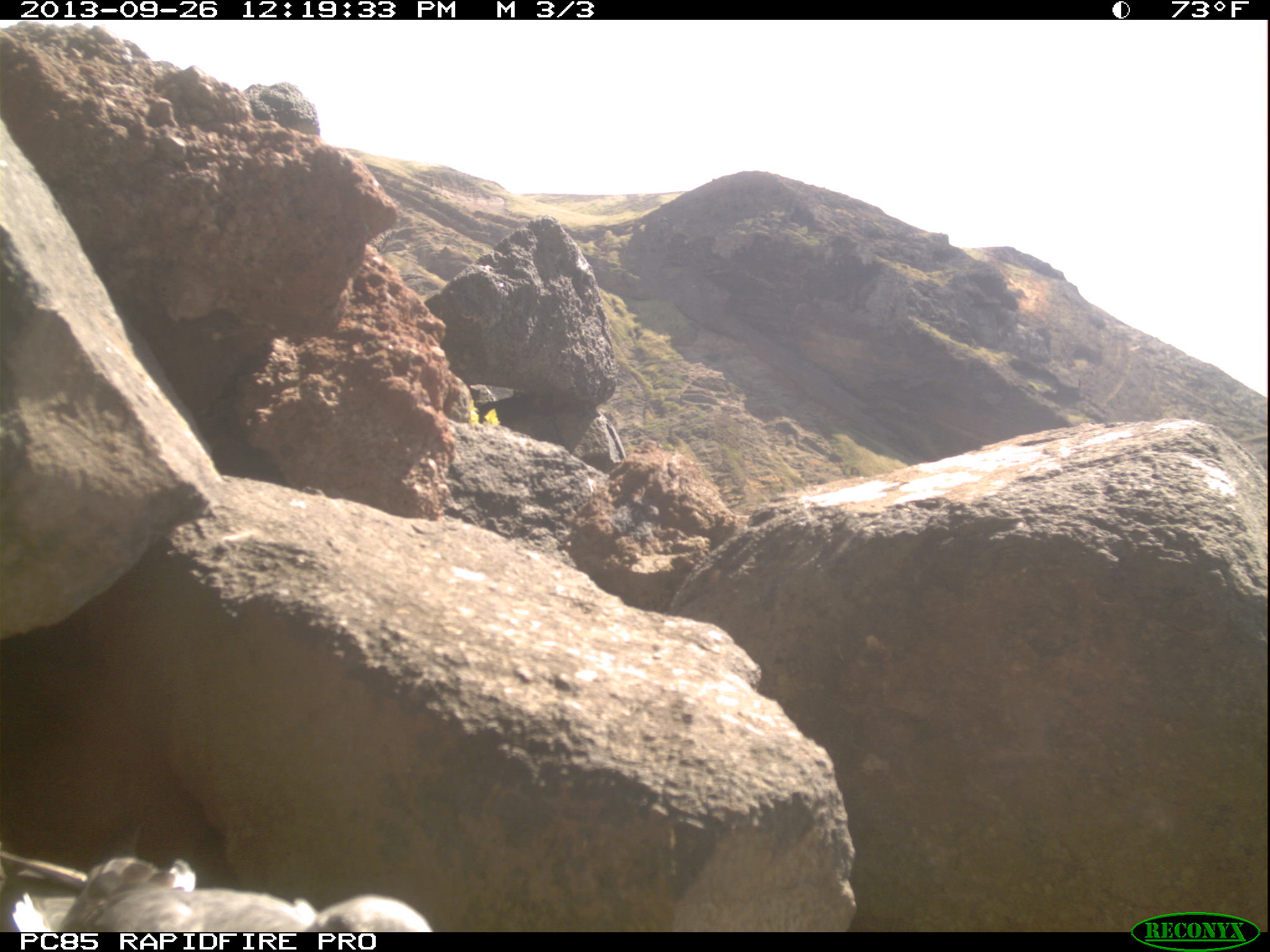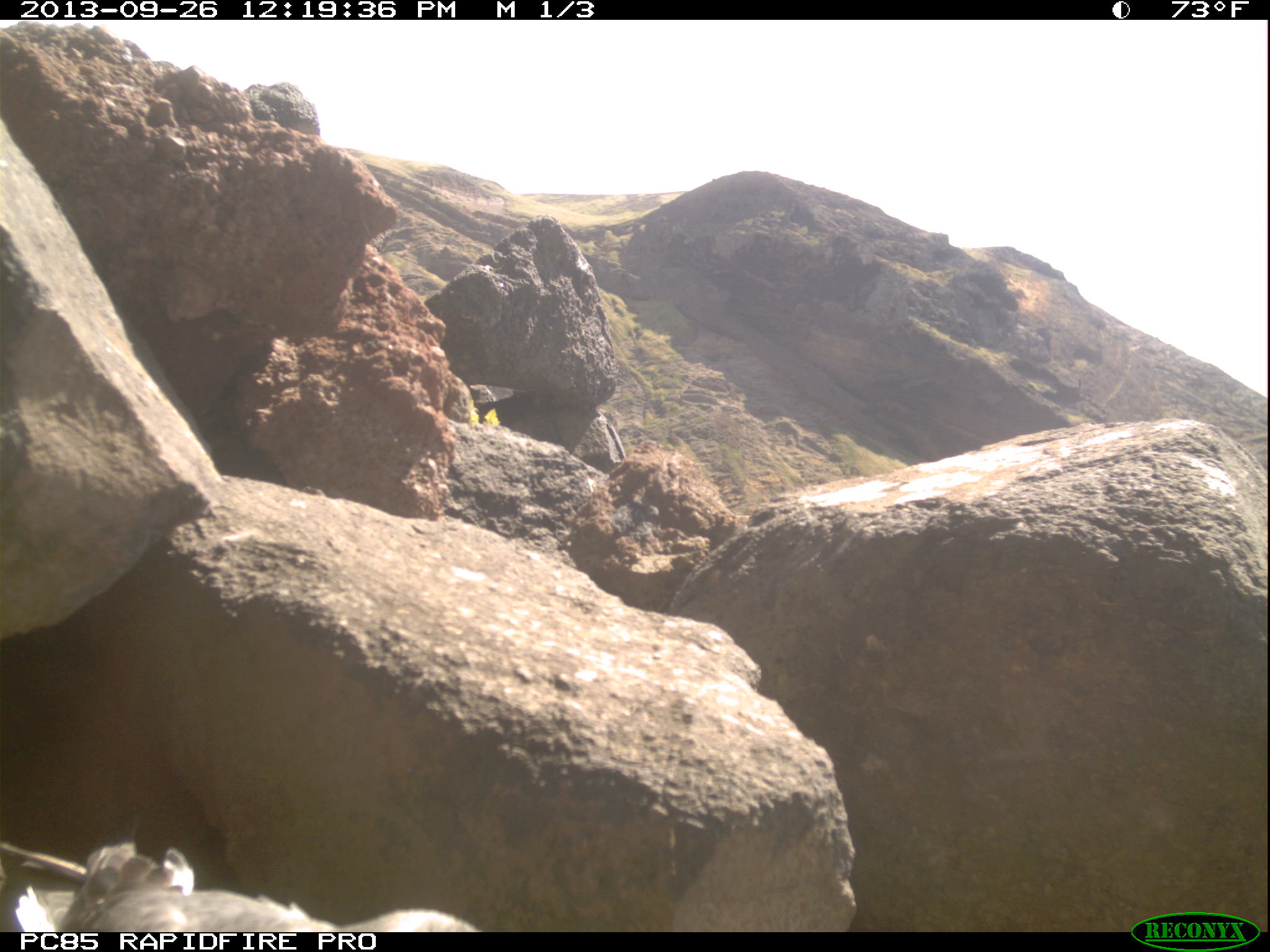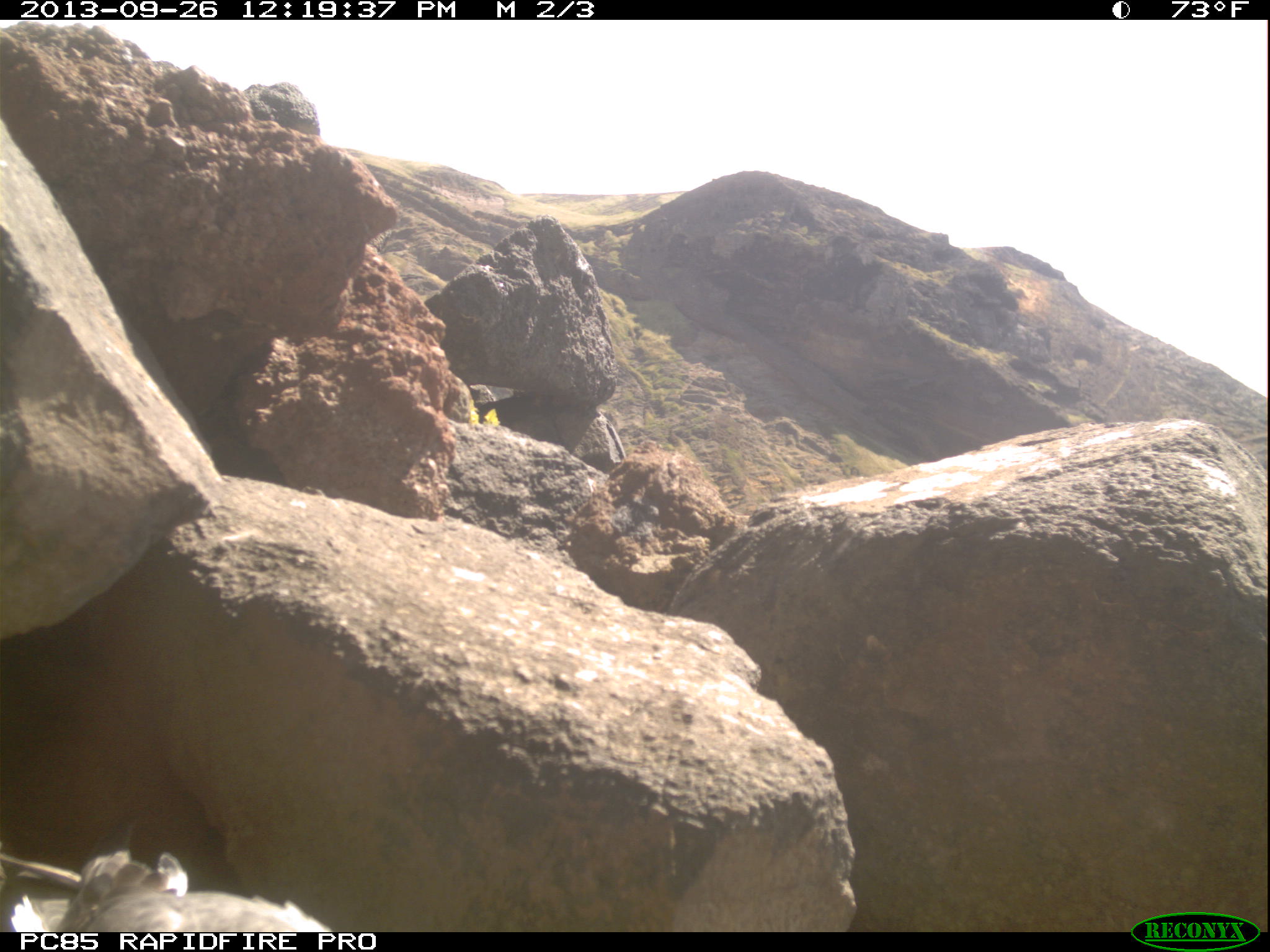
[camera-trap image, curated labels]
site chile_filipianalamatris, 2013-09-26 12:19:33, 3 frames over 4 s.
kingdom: Animalia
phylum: Chordata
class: Aves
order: Procellariiformes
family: Procellariidae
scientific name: Procellariidae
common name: petrel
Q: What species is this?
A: Petrel (Procellariidae).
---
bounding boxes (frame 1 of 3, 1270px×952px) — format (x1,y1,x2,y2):
petrel: (29,852,435,931)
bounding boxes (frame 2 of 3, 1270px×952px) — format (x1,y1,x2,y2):
petrel: (20,836,483,933)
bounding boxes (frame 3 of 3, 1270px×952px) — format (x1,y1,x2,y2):
petrel: (10,844,342,933)